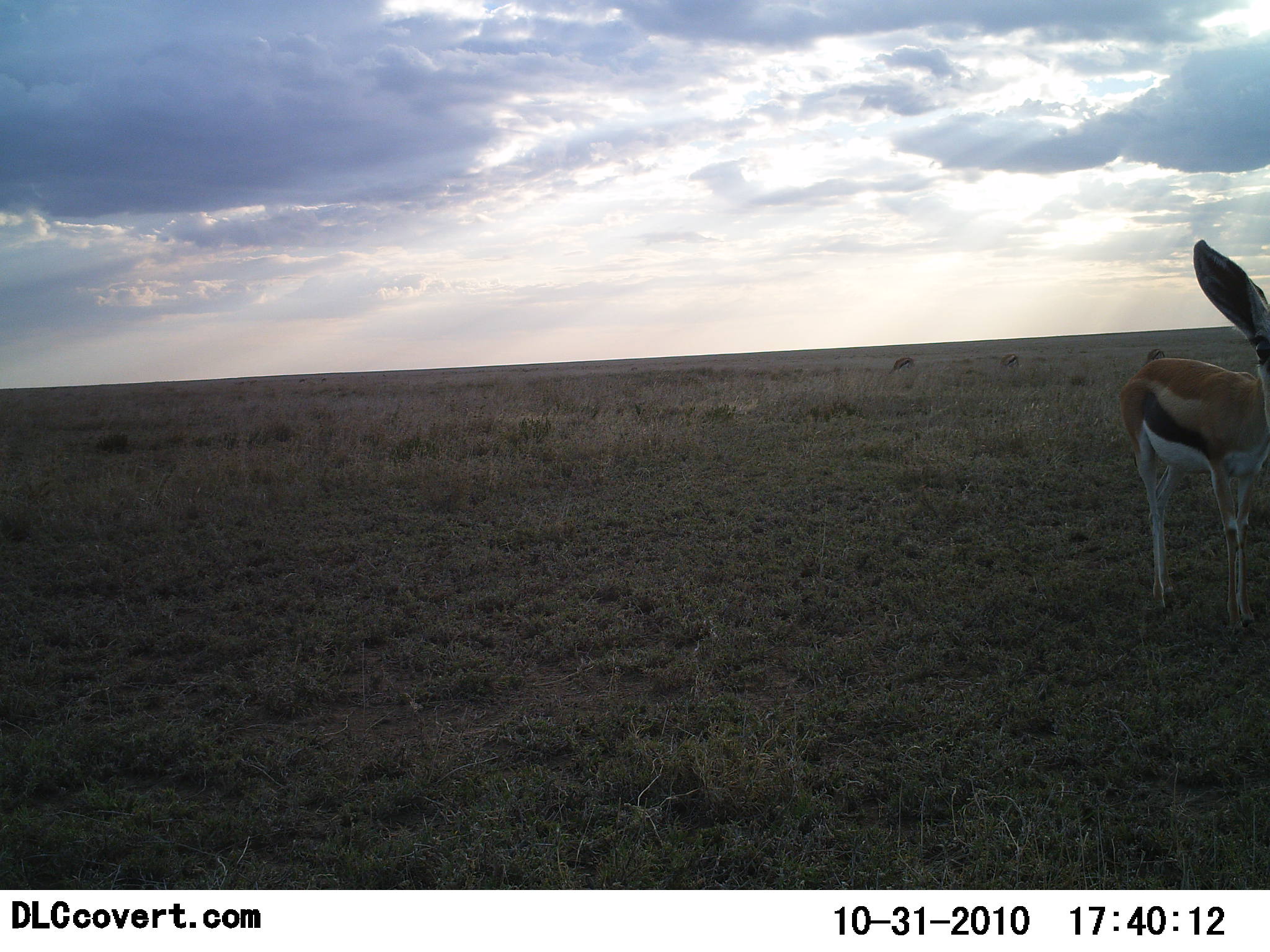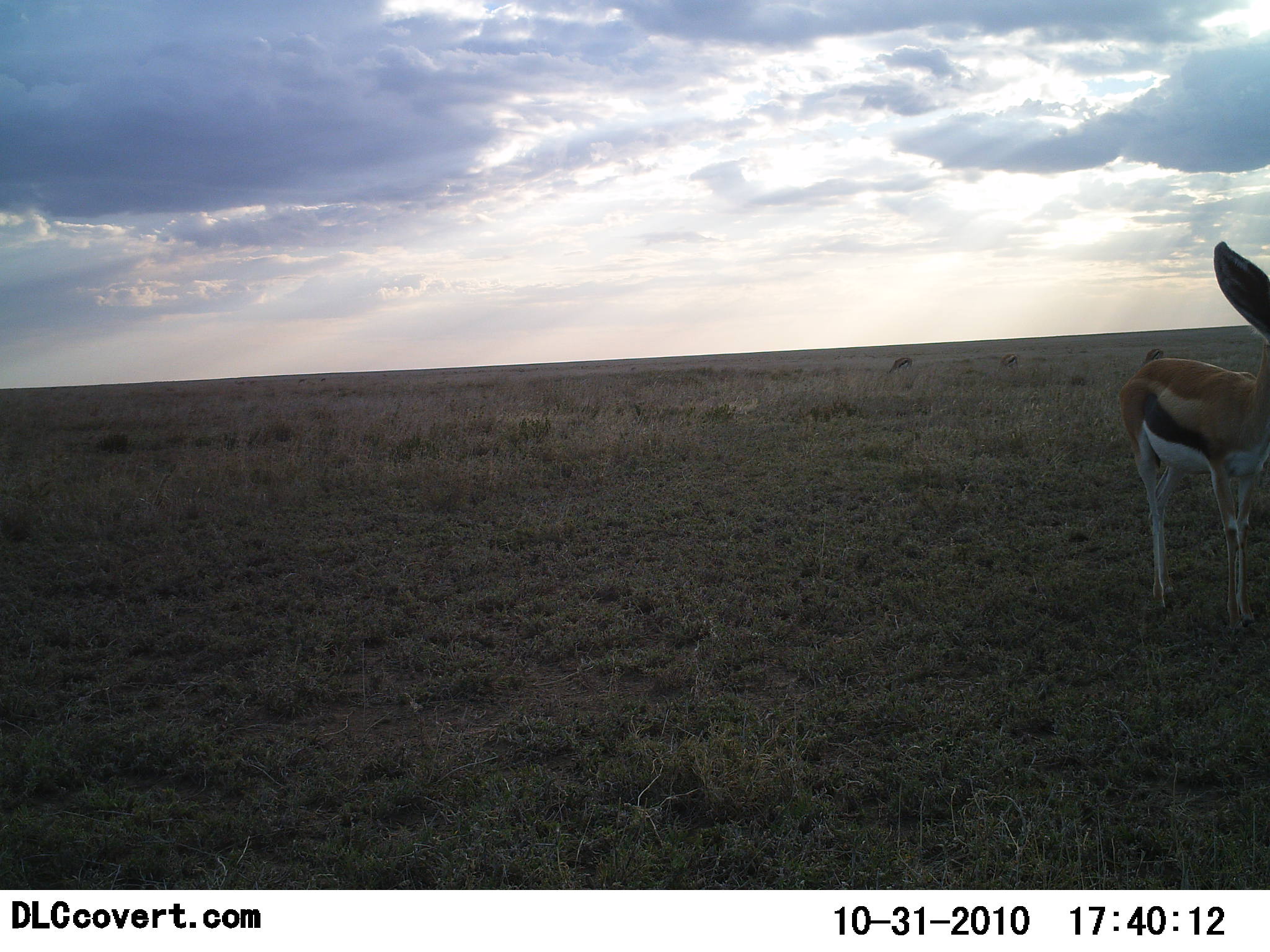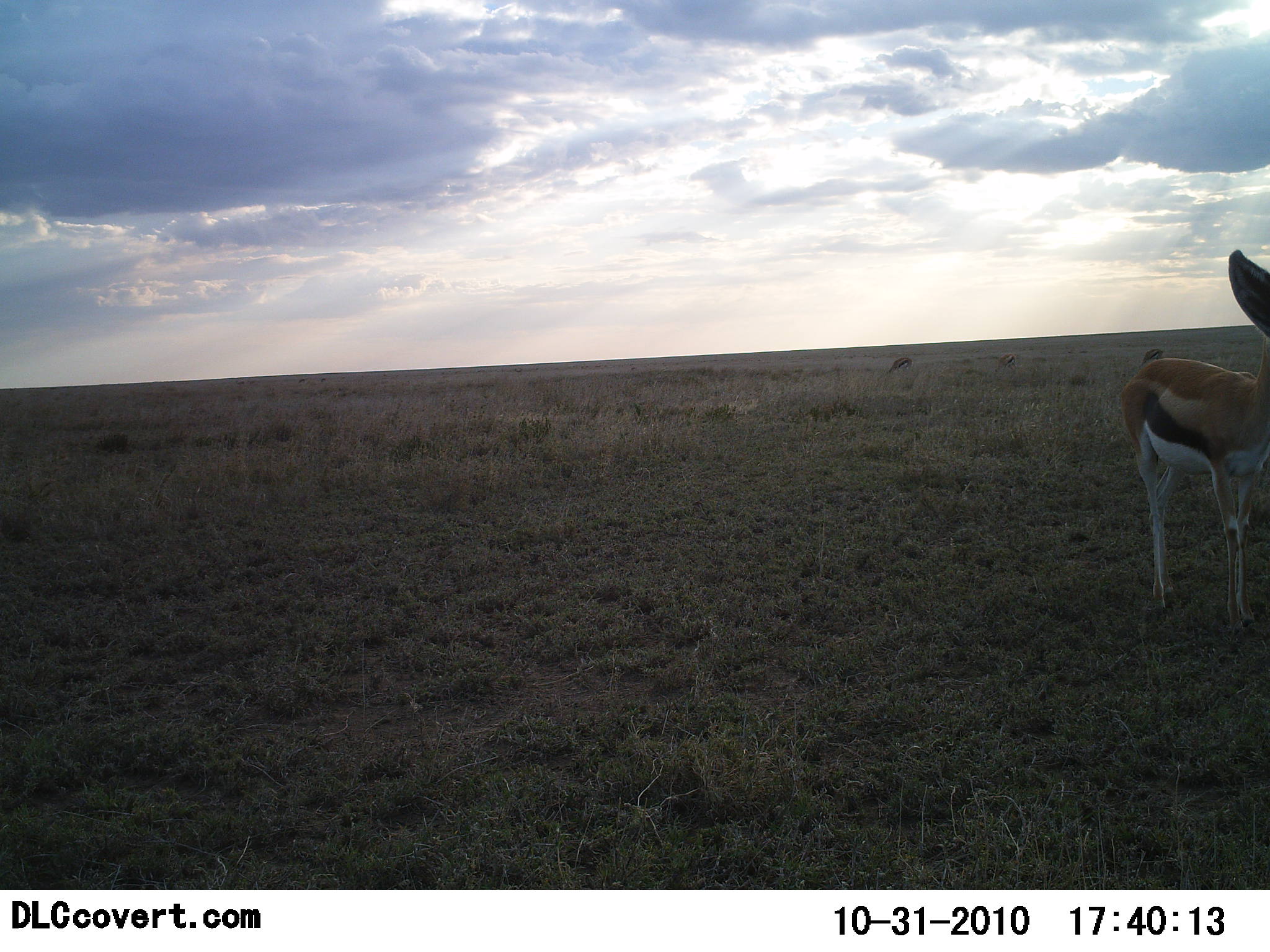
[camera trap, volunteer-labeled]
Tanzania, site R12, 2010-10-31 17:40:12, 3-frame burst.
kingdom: Animalia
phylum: Chordata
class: Mammalia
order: Artiodactyla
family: Bovidae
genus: Eudorcas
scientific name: Eudorcas thomsonii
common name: thomson's gazelle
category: gazellethomsons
Gazellethomsons (thomson's gazelle) (Eudorcas thomsonii), count 1. Behavior (volunteer vote fractions): standing 91%, resting 5%, moving 5%, interacting 0%. Young present (vote fraction): 0%. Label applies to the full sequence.